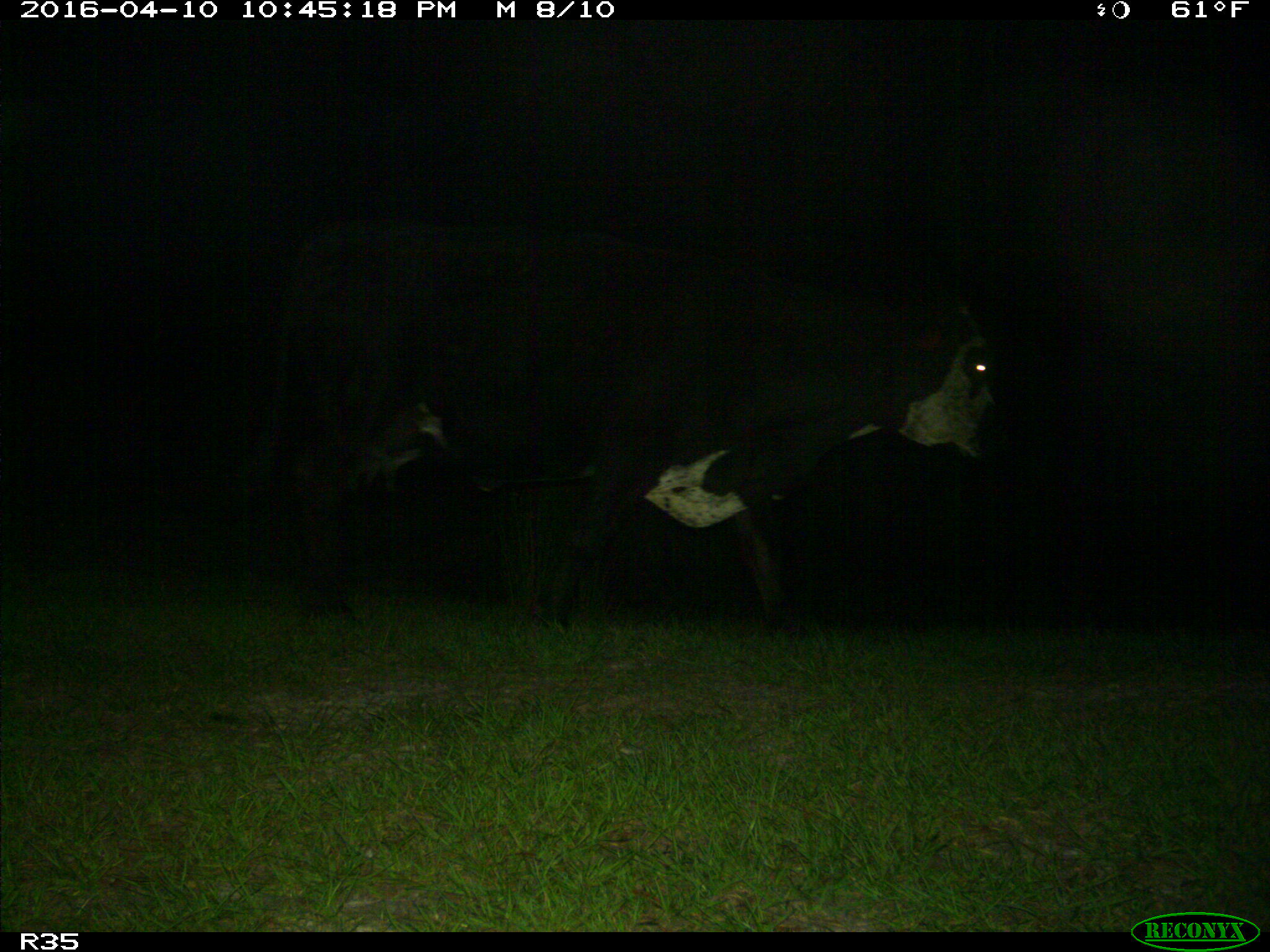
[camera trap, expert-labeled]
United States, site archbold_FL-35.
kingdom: Animalia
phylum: Chordata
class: Mammalia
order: Artiodactyla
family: Bovidae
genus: Bos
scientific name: Bos taurus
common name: domestic cow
Bos taurus (domestic cow).